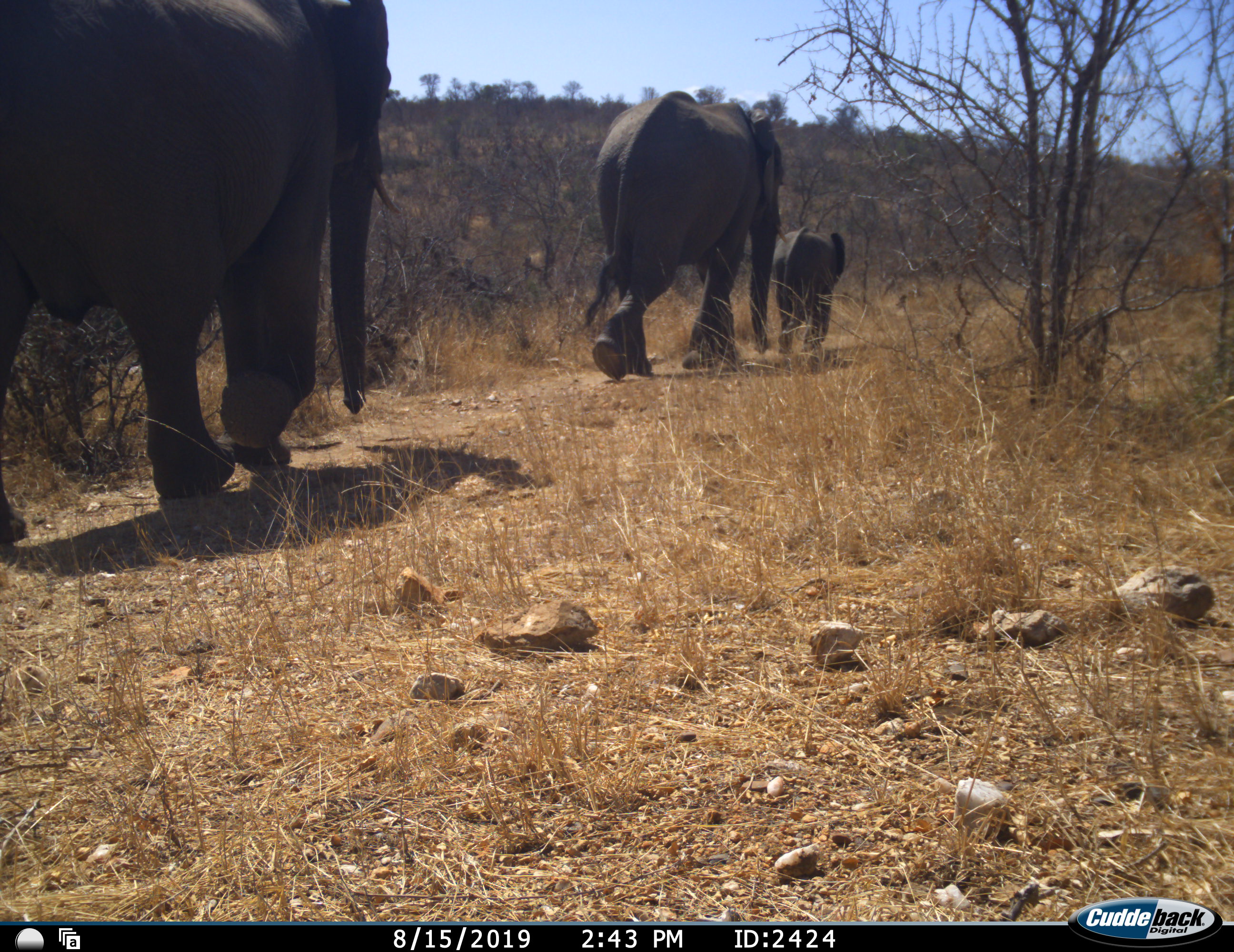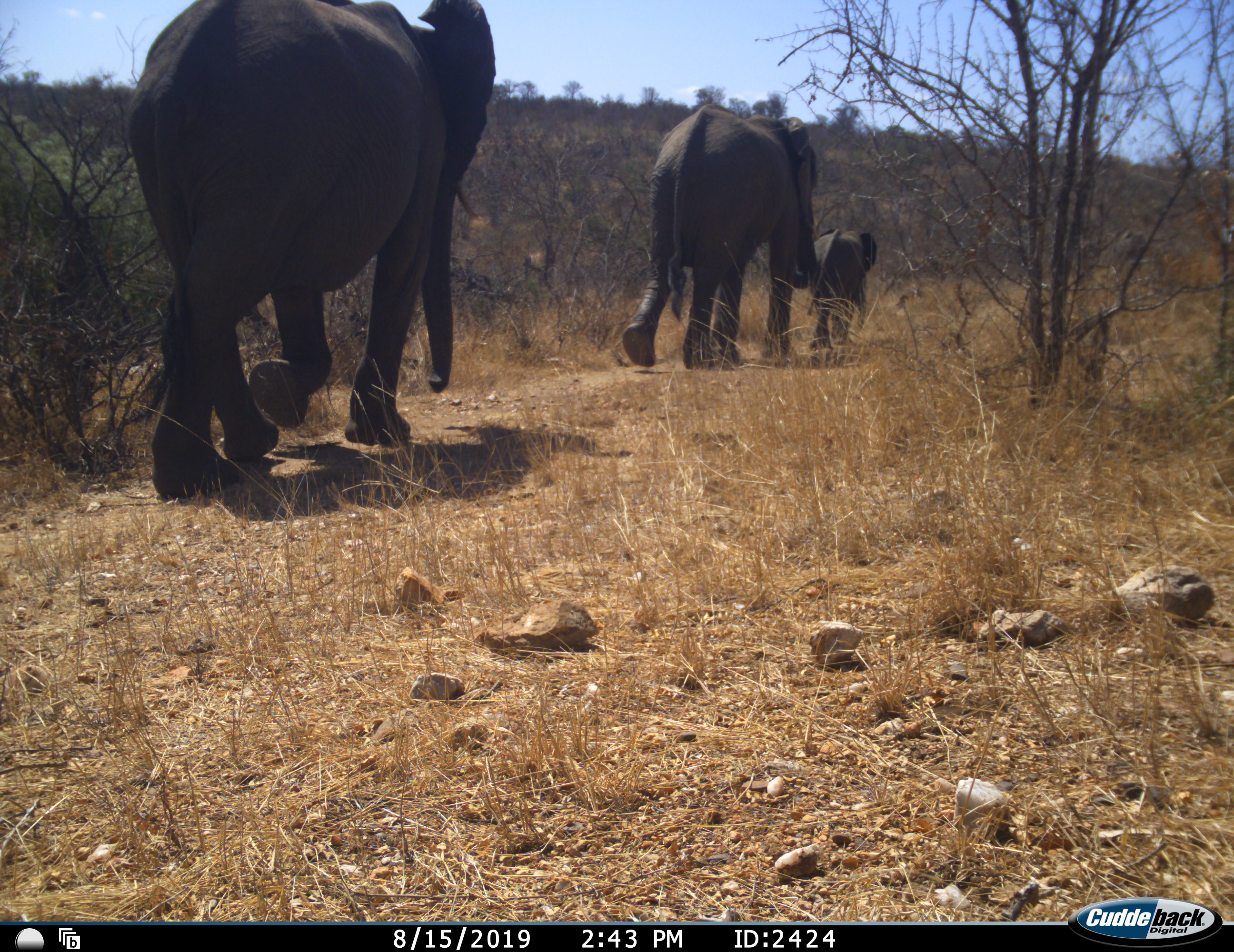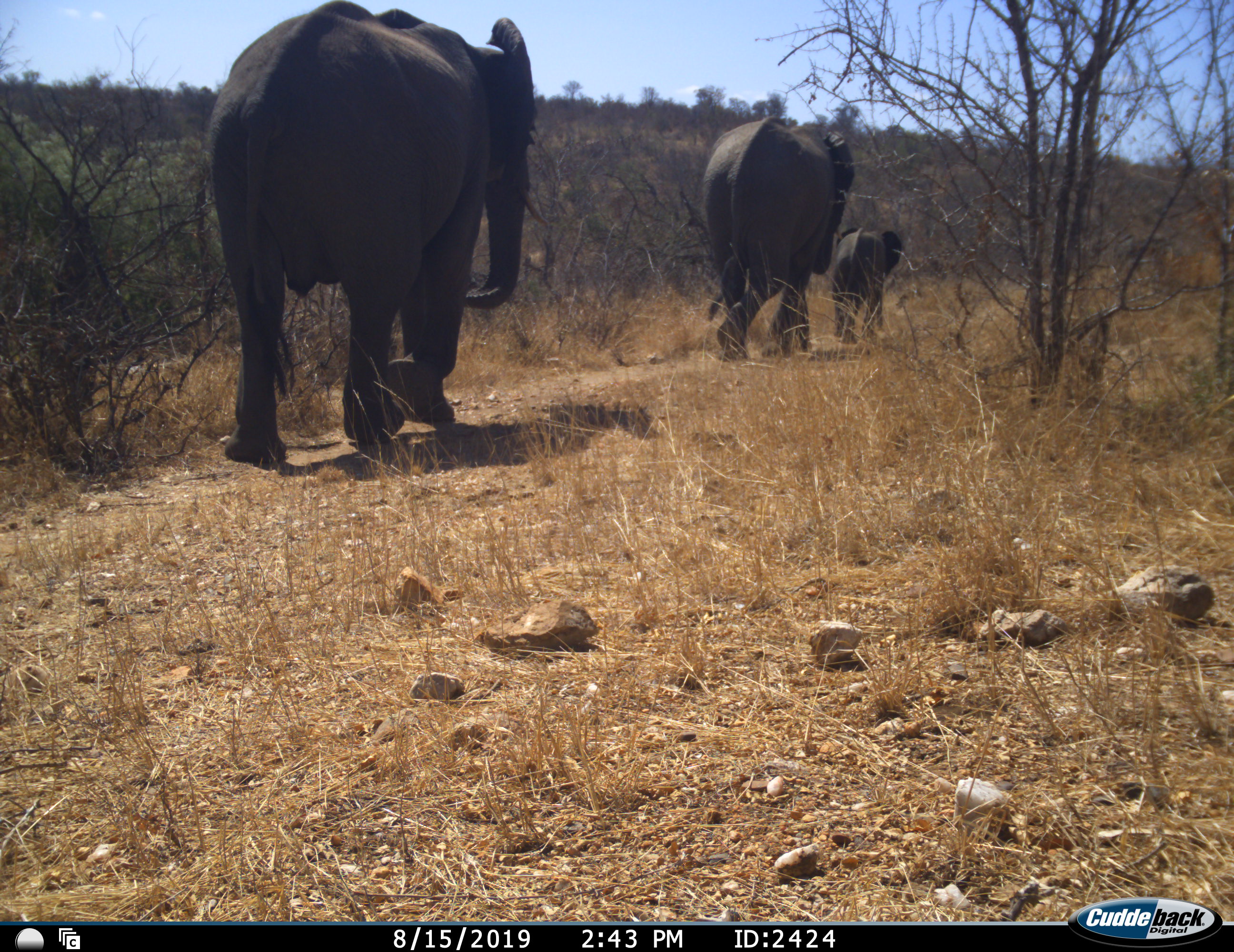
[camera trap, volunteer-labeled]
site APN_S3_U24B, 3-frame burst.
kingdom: Animalia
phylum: Chordata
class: Mammalia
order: Proboscidea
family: Elephantidae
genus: Loxodonta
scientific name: Loxodonta africana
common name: african bush elephant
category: elephant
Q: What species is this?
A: Elephant (african bush elephant) (Loxodonta africana).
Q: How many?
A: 3.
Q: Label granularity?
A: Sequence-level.